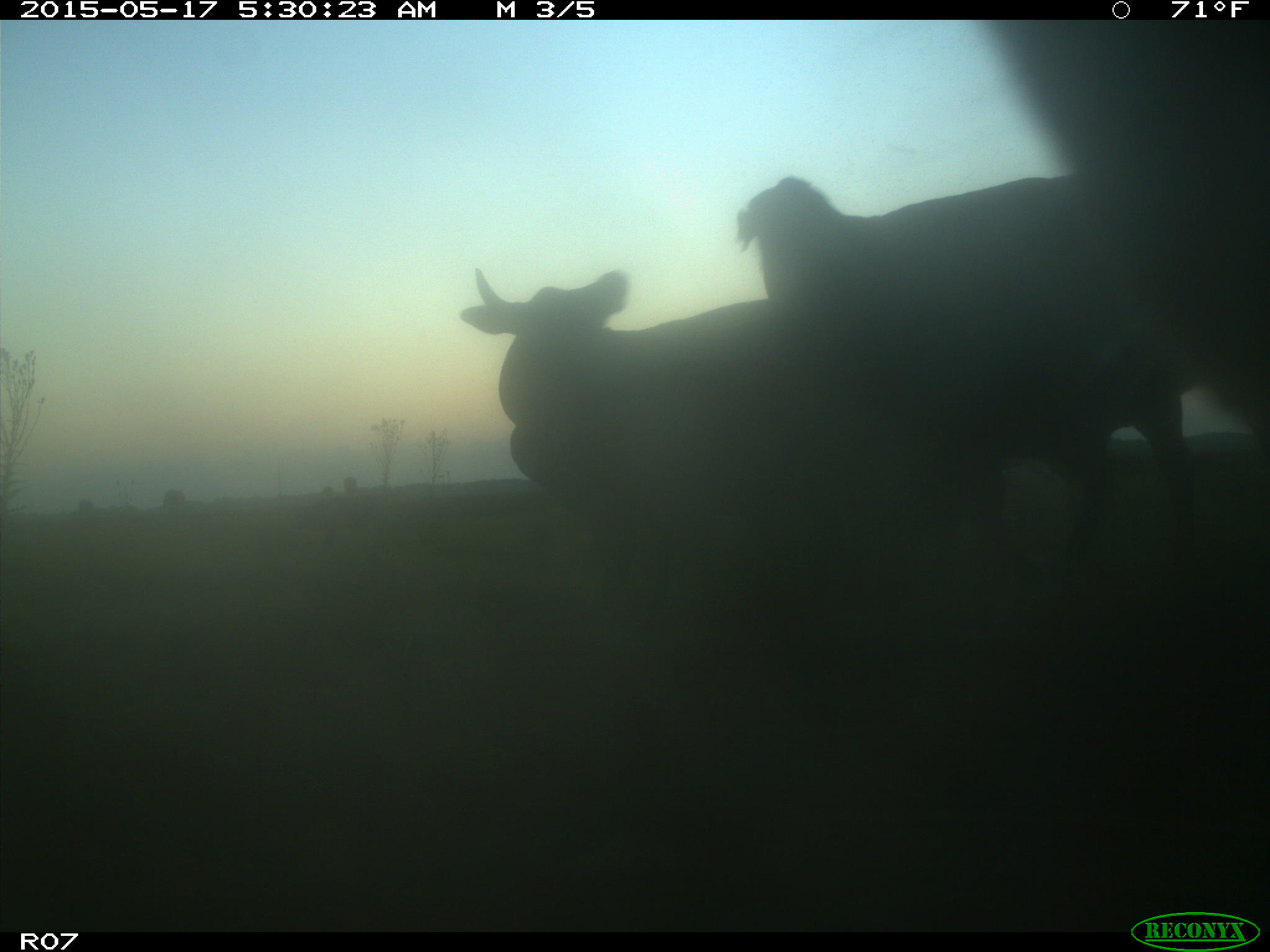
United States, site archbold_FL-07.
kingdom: Animalia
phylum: Chordata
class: Mammalia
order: Artiodactyla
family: Bovidae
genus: Bos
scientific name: Bos taurus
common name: domestic cow